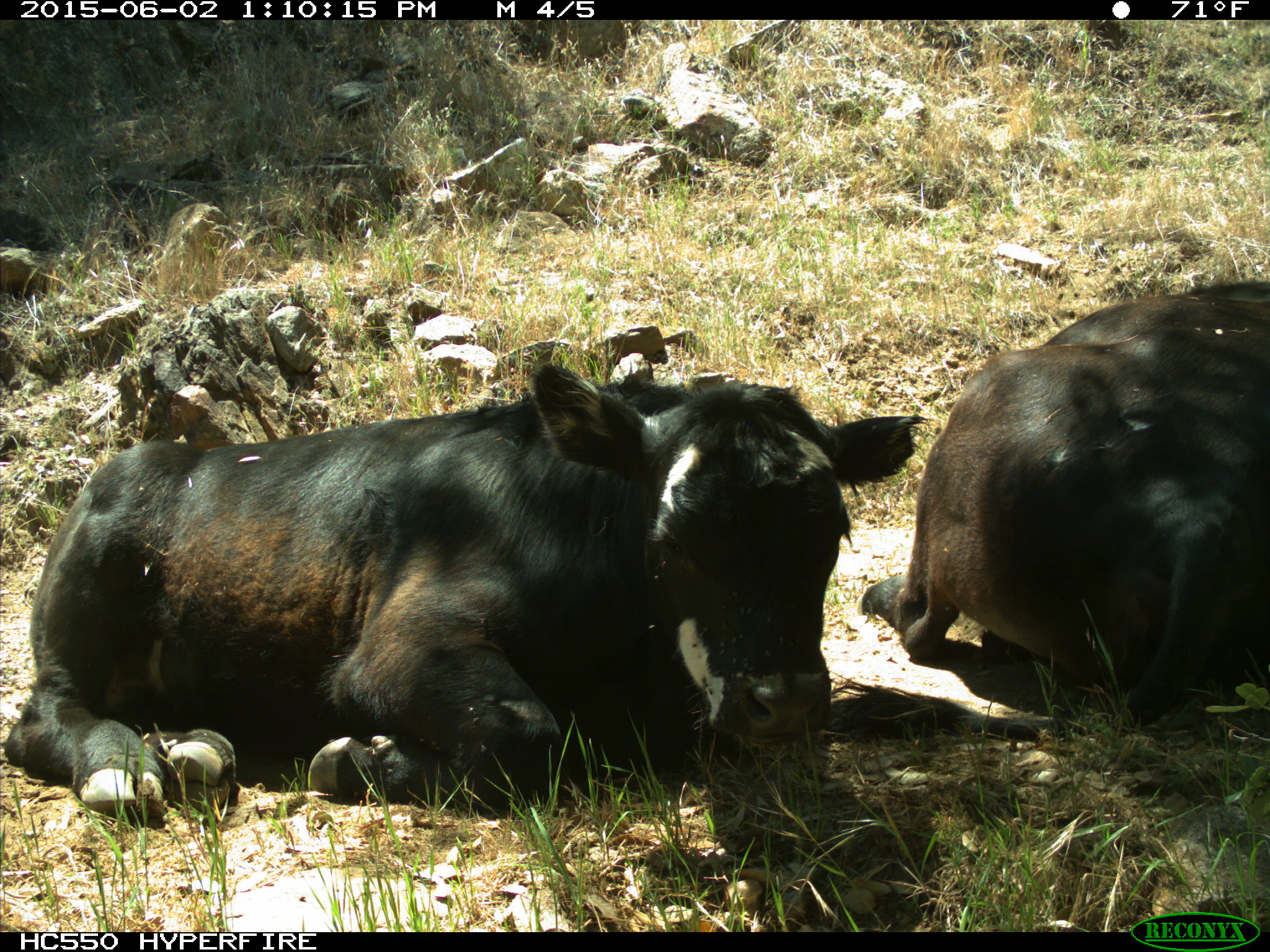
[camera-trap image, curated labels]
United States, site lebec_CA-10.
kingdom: Animalia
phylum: Chordata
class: Mammalia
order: Artiodactyla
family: Bovidae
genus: Bos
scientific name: Bos taurus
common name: domestic cow